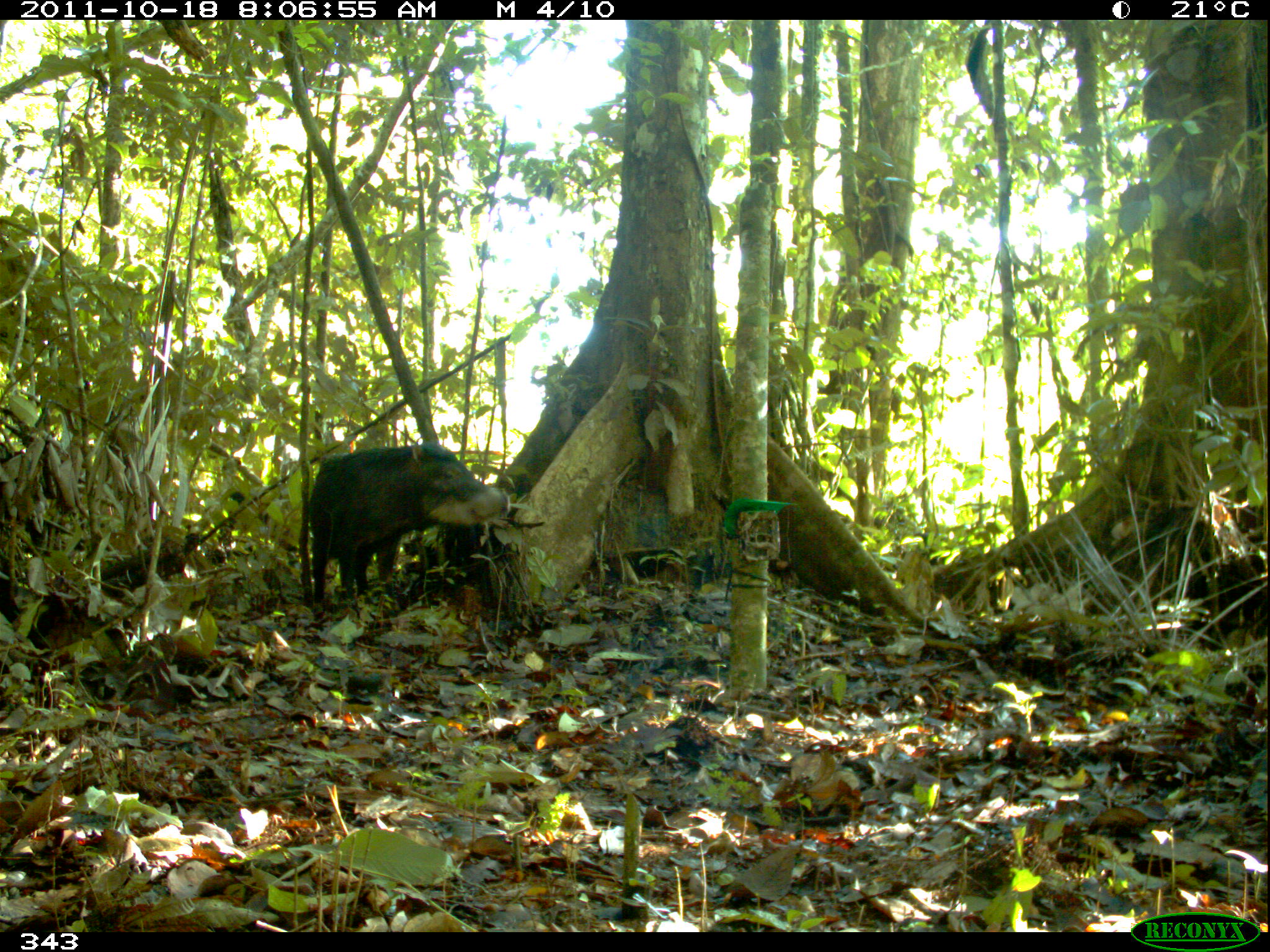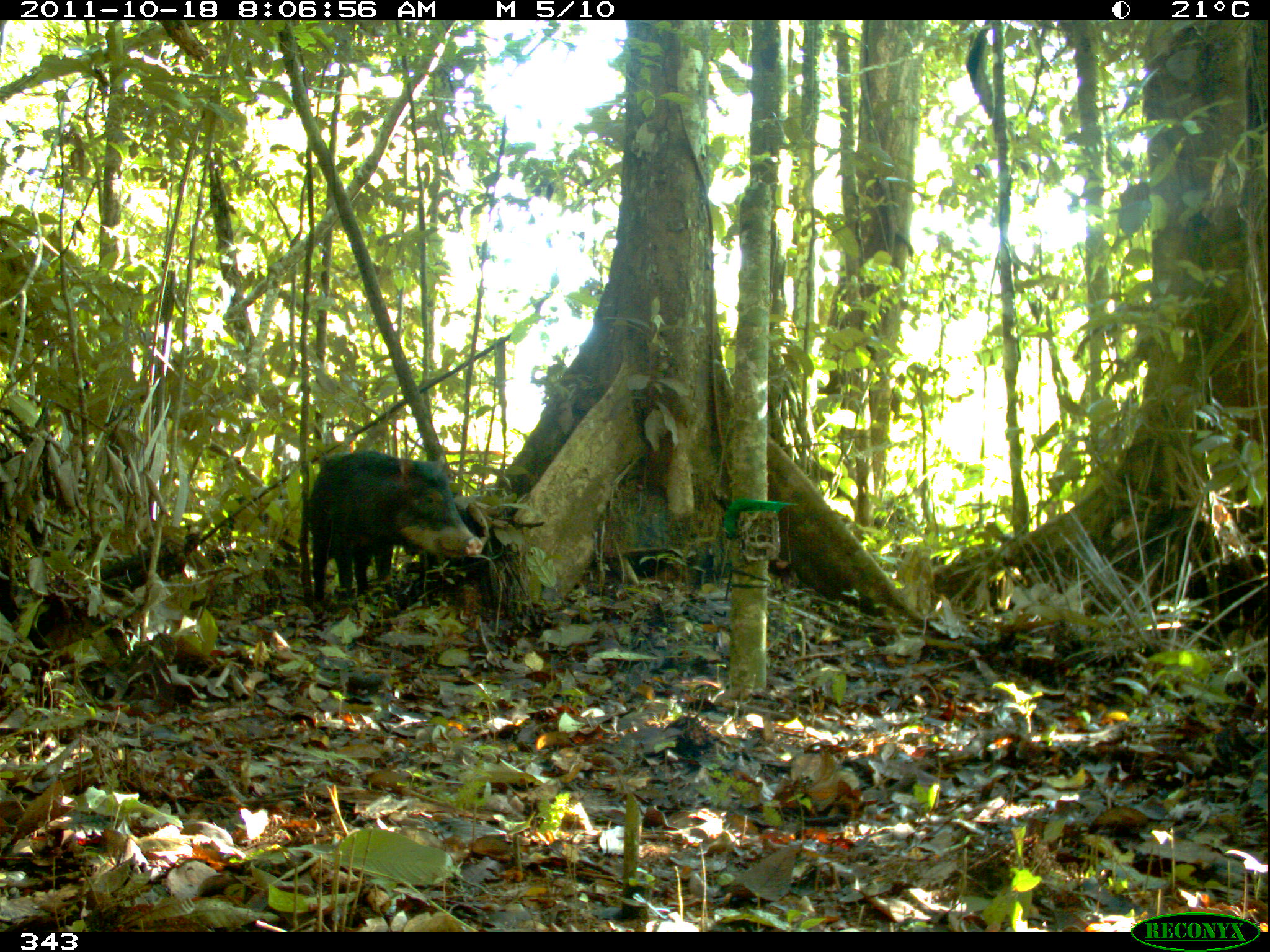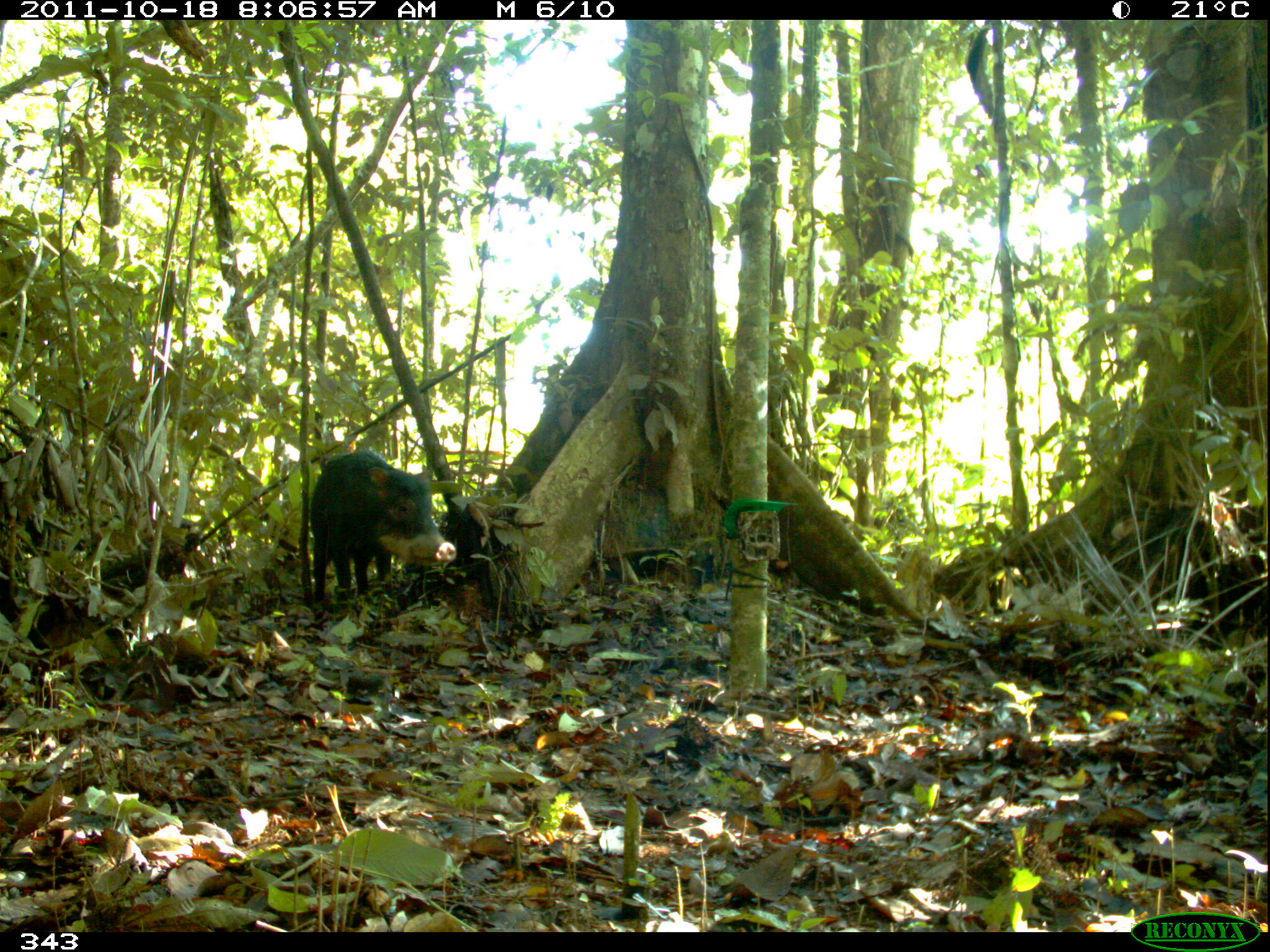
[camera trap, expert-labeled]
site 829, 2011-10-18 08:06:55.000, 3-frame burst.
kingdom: Animalia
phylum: Chordata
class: Mammalia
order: Artiodactyla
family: Tayassuidae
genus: Tayassu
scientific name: Tayassu pecari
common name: white-lipped peccary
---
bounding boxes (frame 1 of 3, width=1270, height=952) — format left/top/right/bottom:
tayassu pecari: 306/440/510/613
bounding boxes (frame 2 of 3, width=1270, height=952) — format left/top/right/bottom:
tayassu pecari: 307/449/484/602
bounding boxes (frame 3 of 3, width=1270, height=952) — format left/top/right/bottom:
tayassu pecari: 308/448/457/602